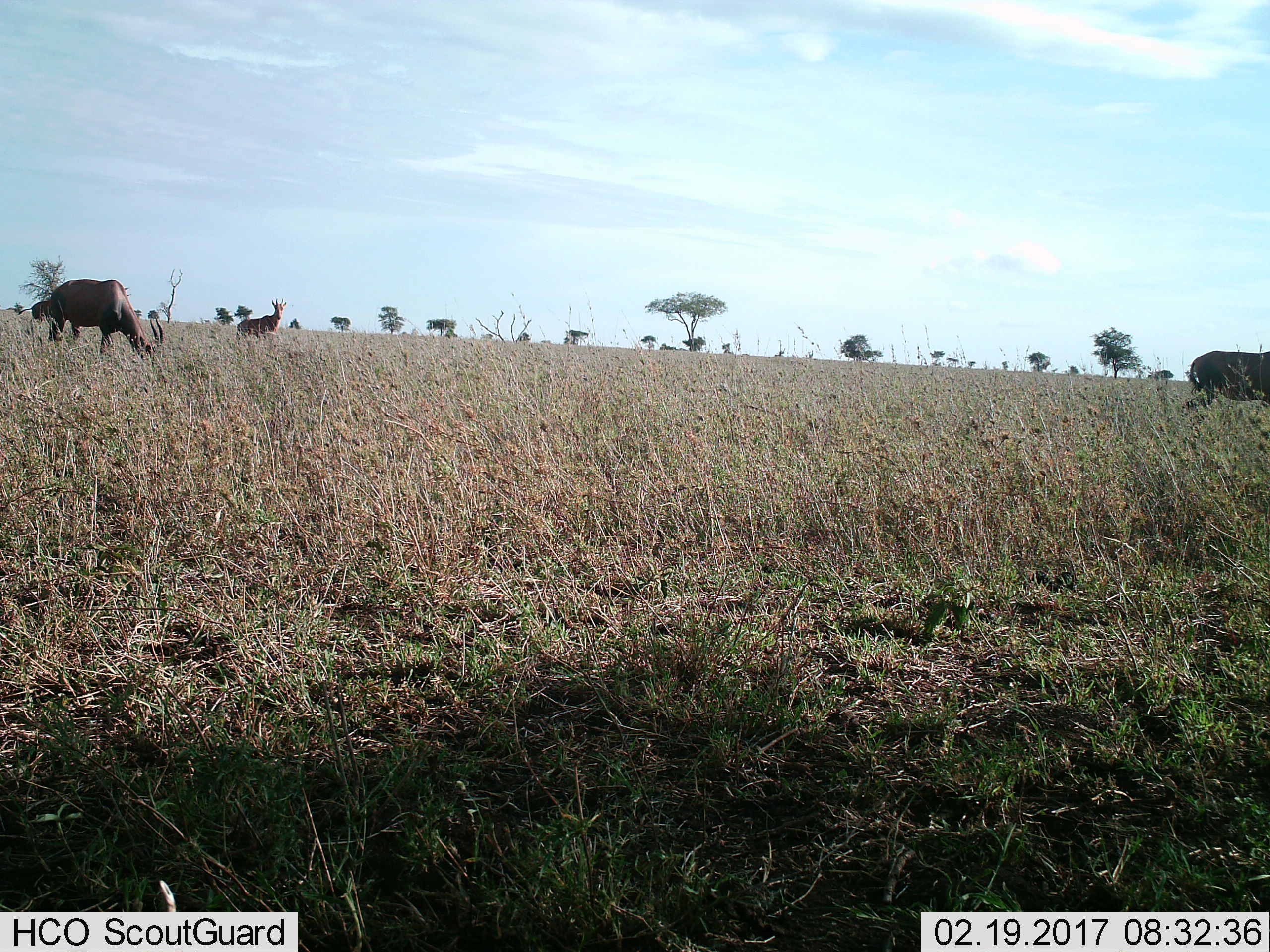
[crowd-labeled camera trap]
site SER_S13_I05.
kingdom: Animalia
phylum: Chordata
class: Mammalia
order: Artiodactyla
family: Bovidae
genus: Damaliscus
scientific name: Damaliscus lunatus jimela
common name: topi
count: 4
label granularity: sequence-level